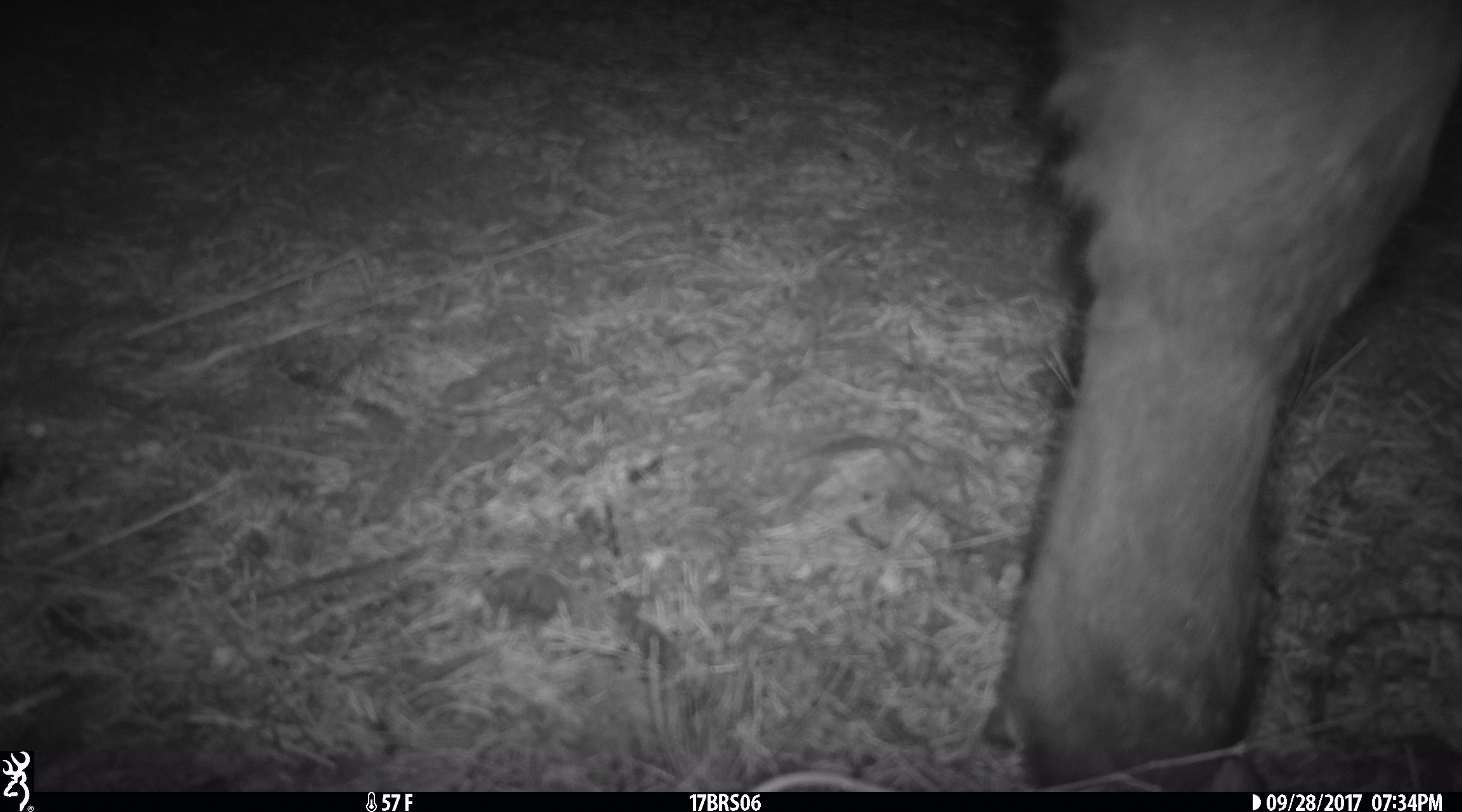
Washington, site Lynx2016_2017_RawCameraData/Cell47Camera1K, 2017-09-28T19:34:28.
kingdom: Animalia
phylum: Chordata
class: Mammalia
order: Artiodactyla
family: Bovidae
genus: Bos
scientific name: Bos taurus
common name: domestic cattle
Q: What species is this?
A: Domestic cattle (Bos taurus).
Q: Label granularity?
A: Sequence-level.